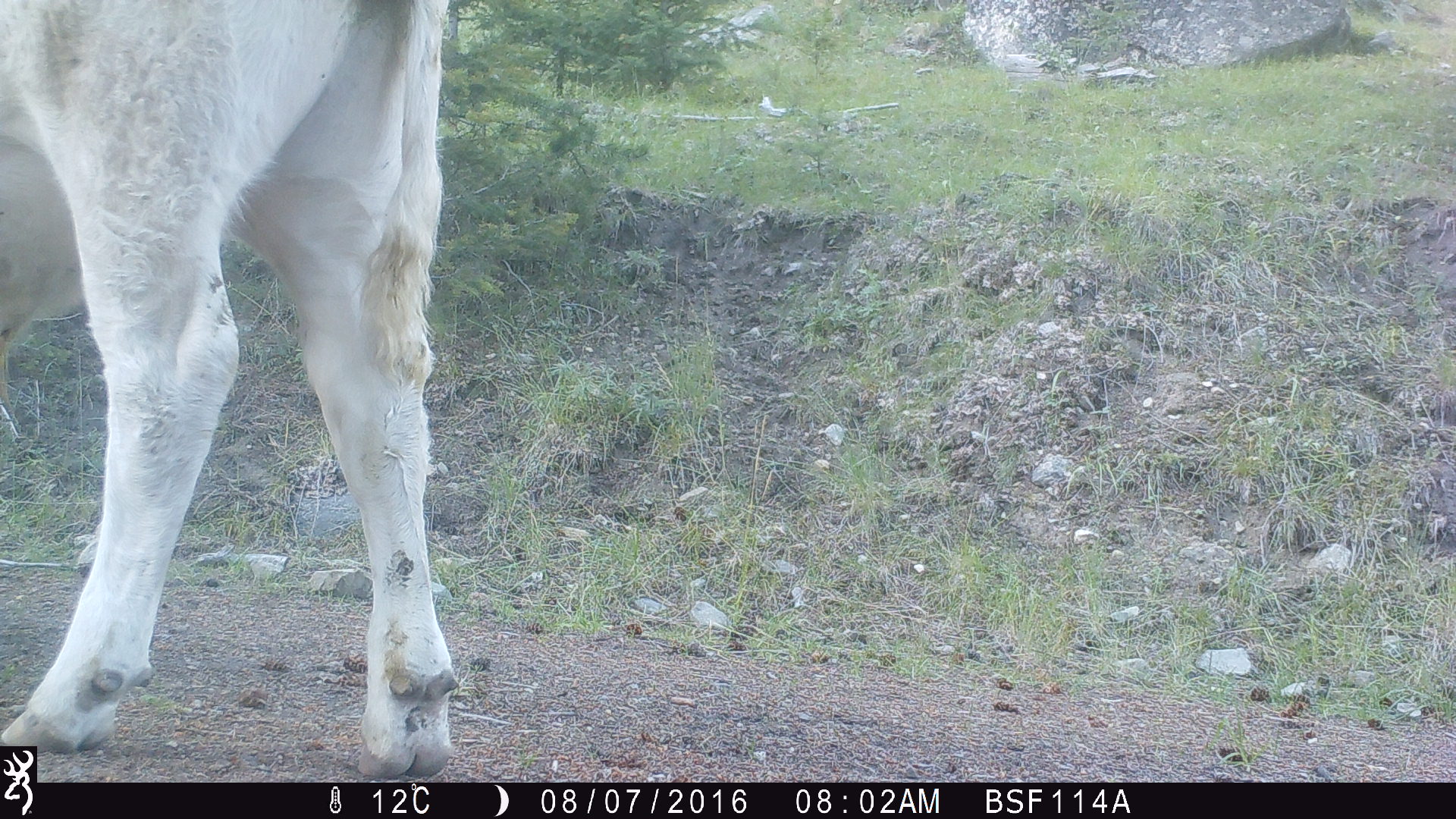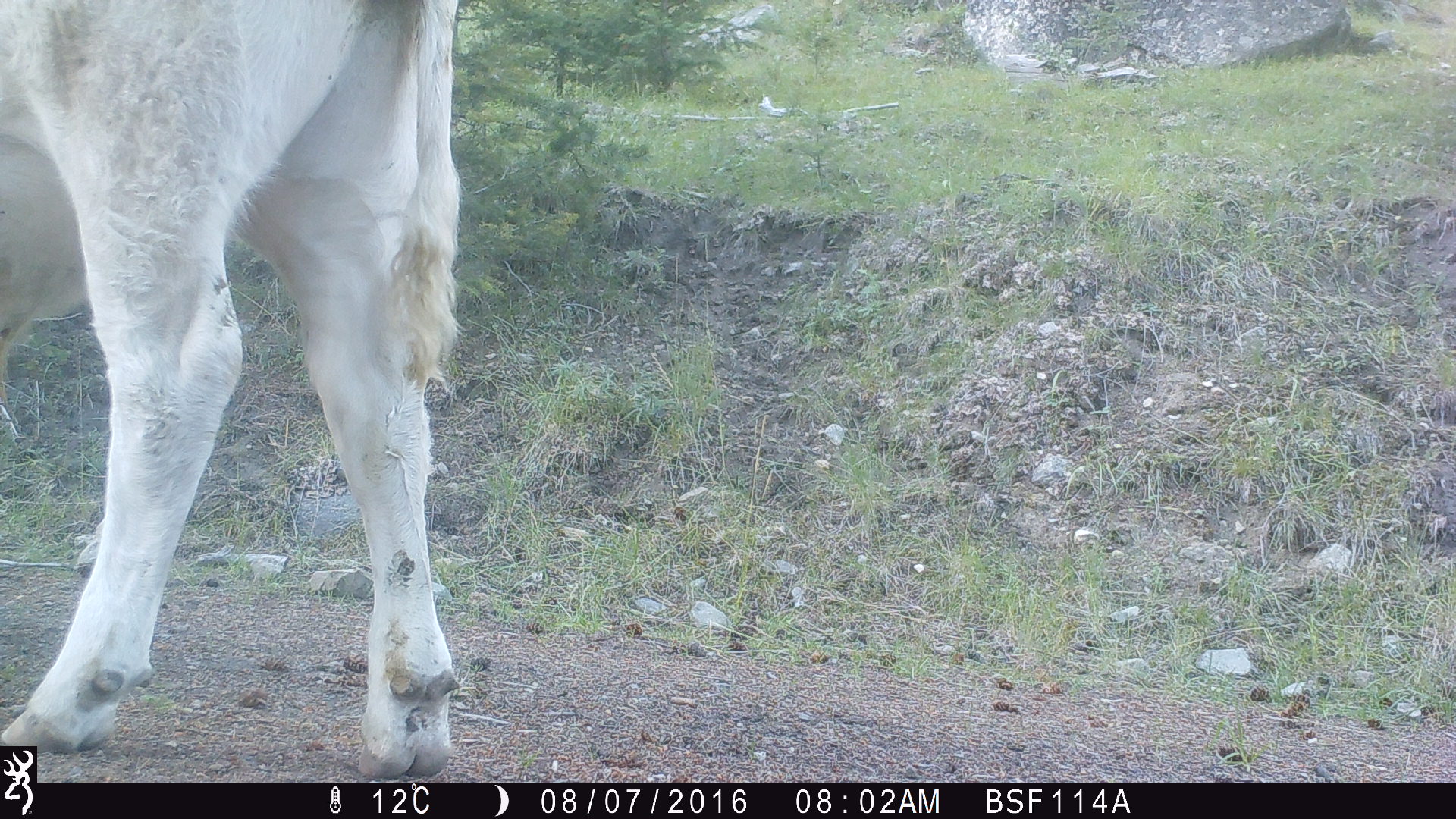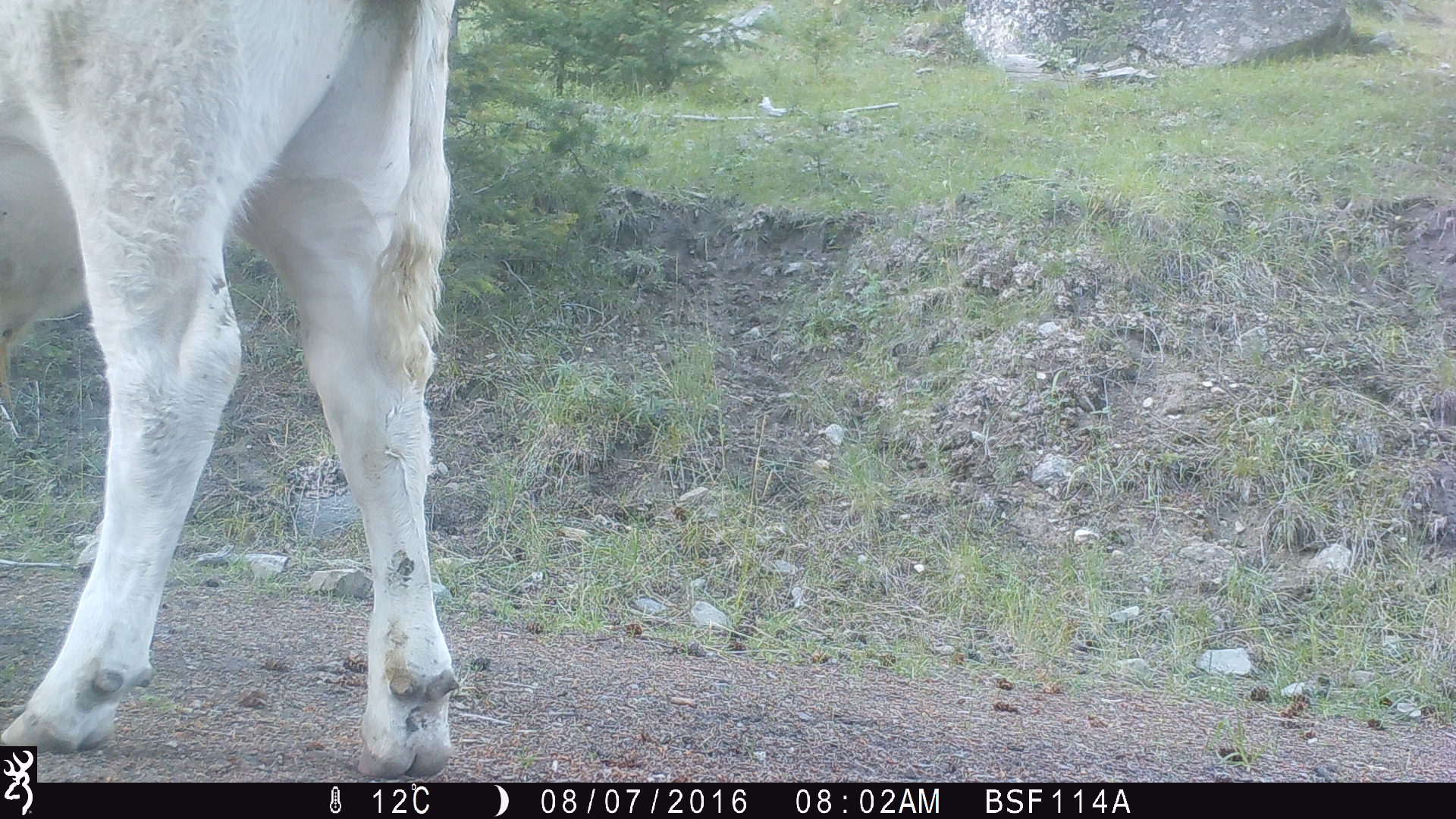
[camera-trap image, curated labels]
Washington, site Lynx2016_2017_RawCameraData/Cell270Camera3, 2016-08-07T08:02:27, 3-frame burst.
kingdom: Animalia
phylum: Chordata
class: Mammalia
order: Artiodactyla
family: Bovidae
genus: Bos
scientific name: Bos taurus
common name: domestic cattle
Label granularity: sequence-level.